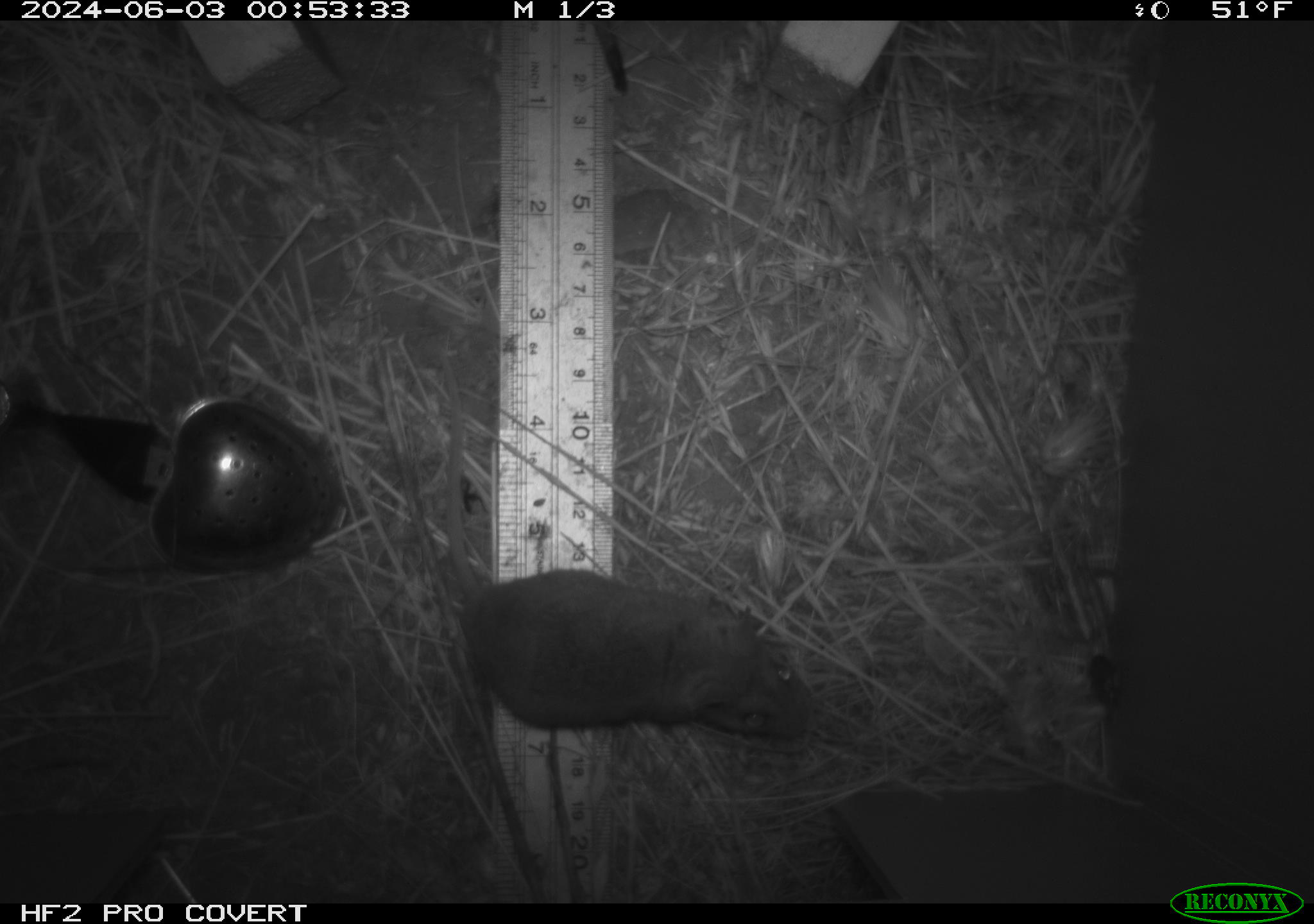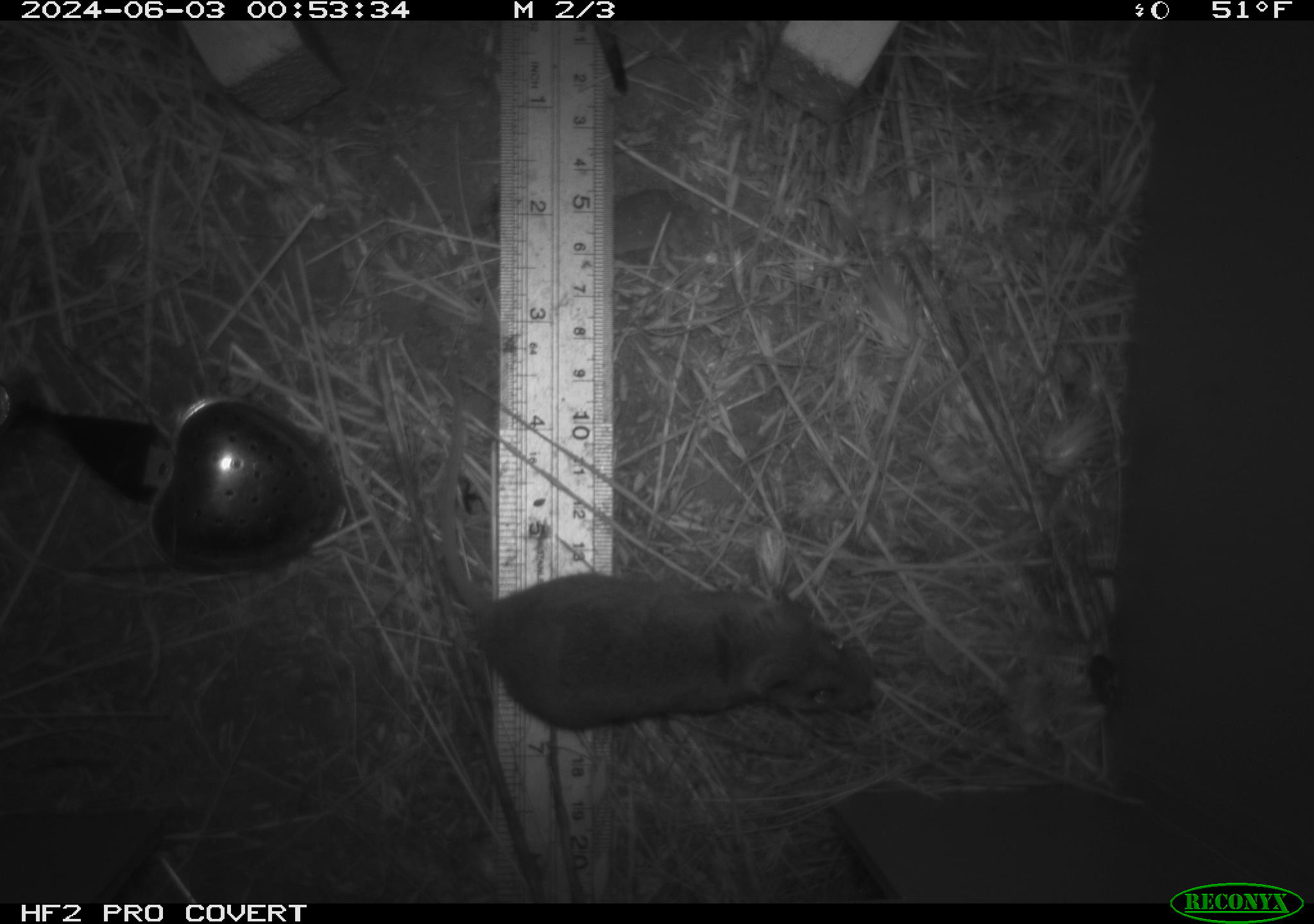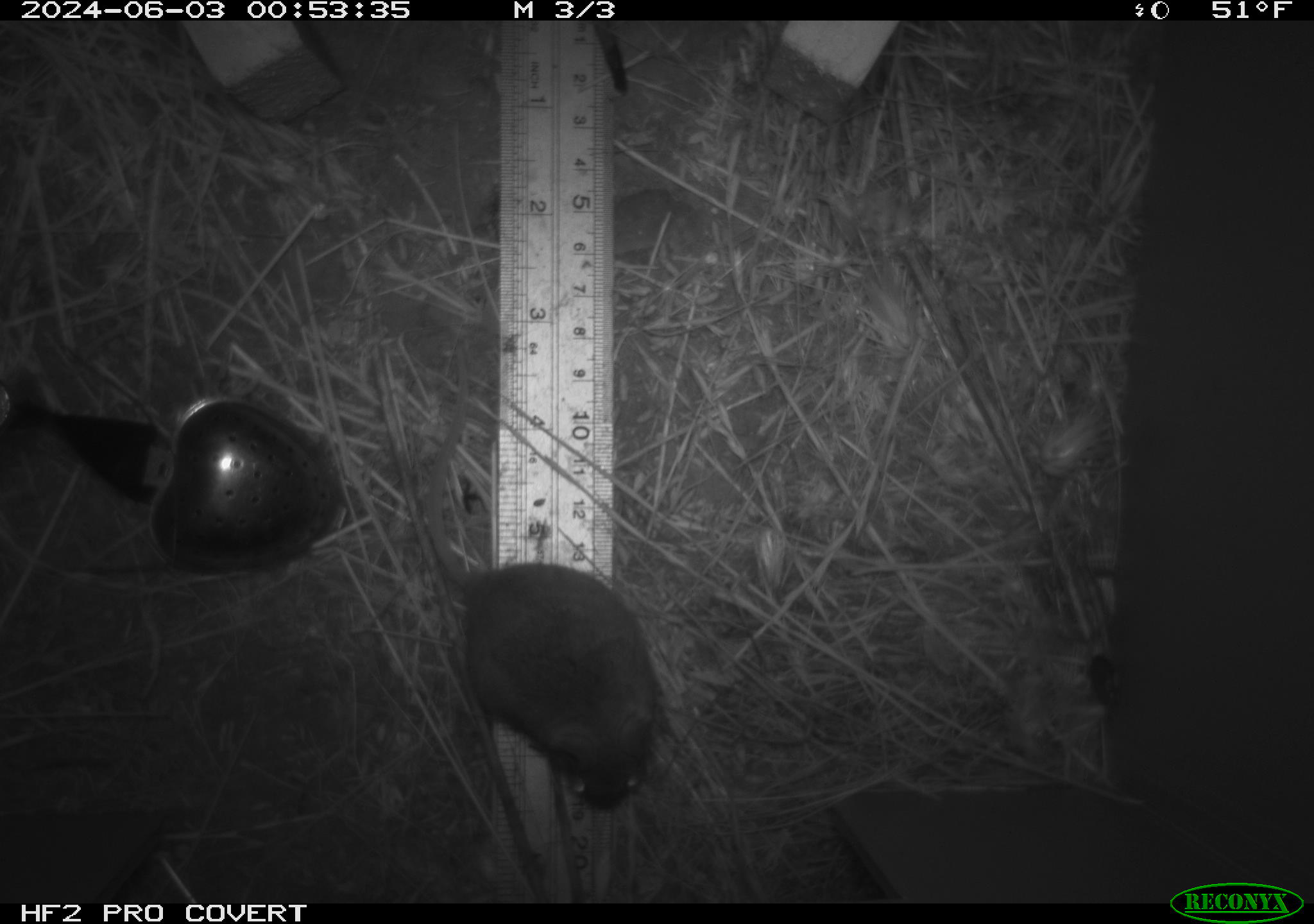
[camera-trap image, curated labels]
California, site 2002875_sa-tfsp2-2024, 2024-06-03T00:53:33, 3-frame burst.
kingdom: Animalia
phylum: Chordata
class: Mammalia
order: Rodentia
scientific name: Rodentia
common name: mouse species